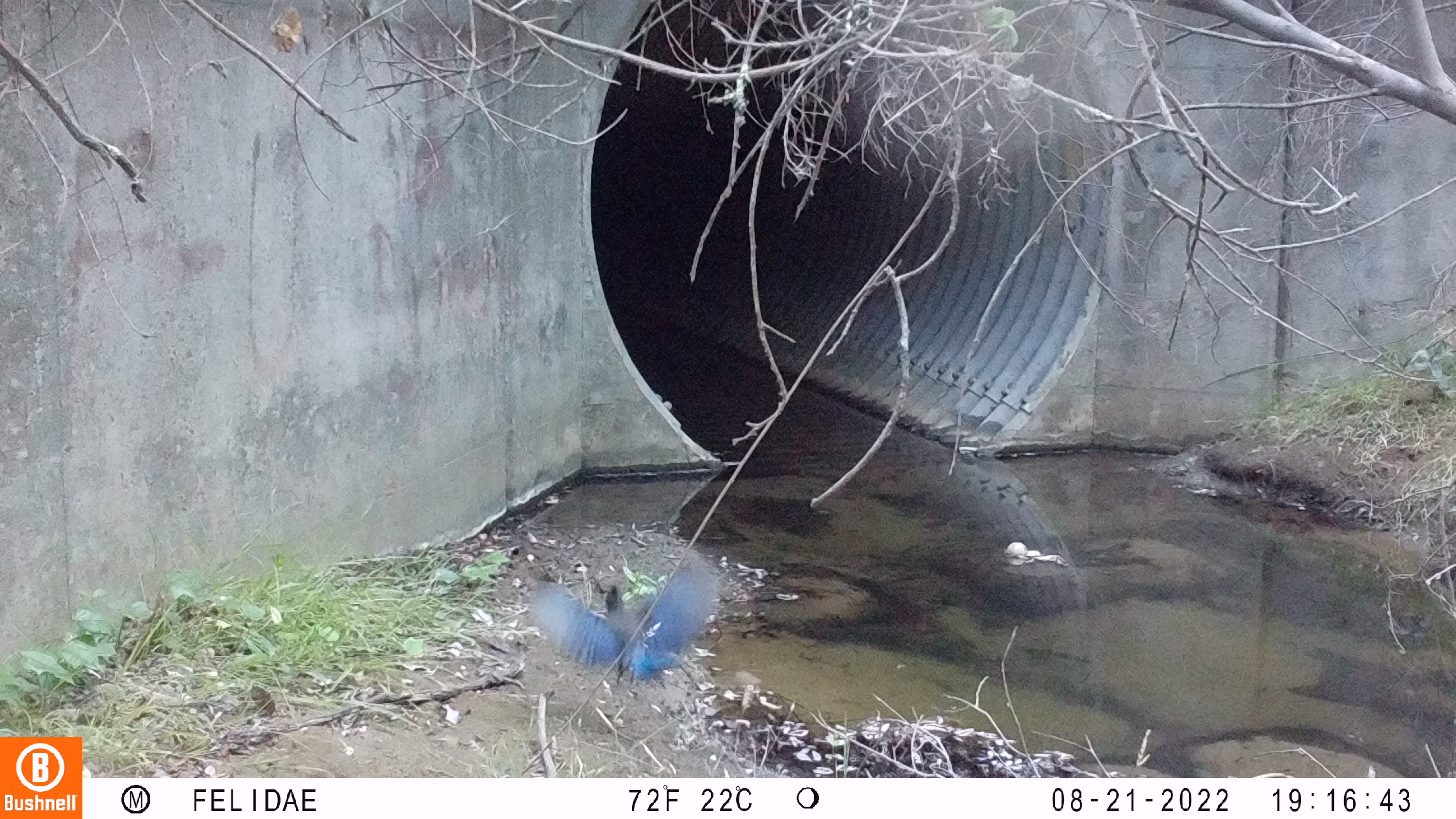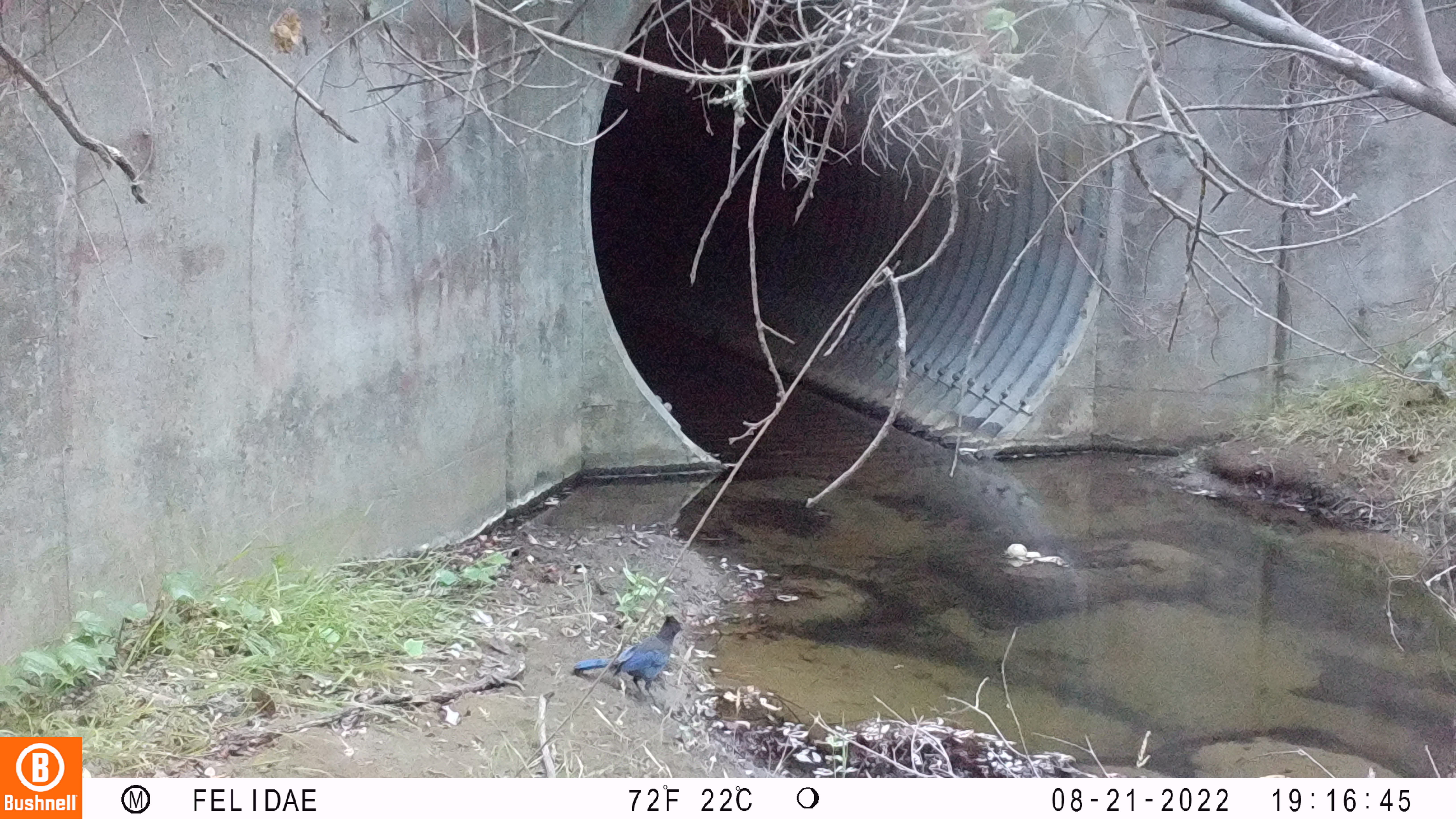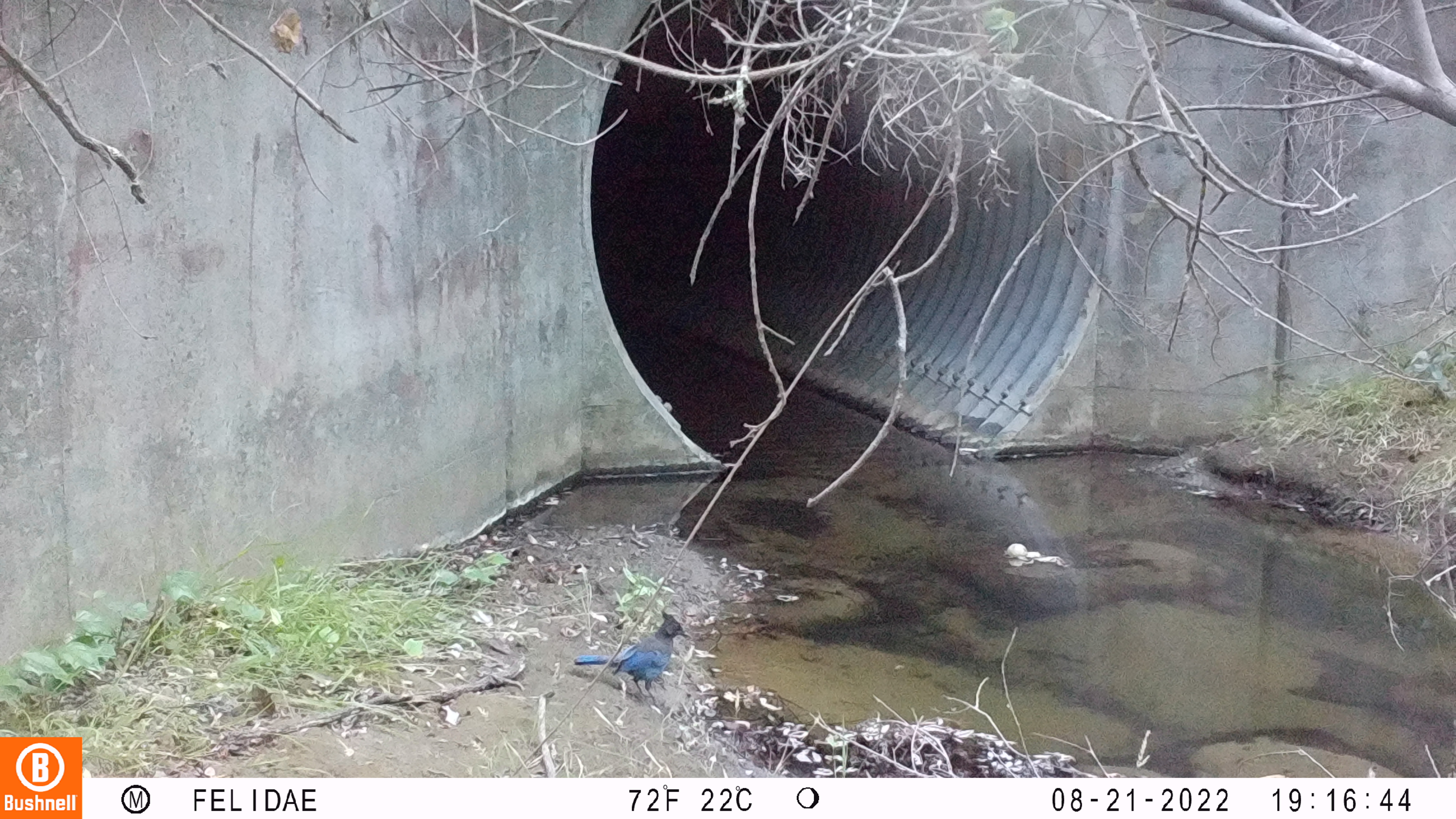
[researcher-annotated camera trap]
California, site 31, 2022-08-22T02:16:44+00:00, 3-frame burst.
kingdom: Animalia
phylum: Chordata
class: Aves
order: Passeriformes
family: Corvidae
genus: Cyanocitta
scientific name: Cyanocitta stelleri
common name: steller's jay